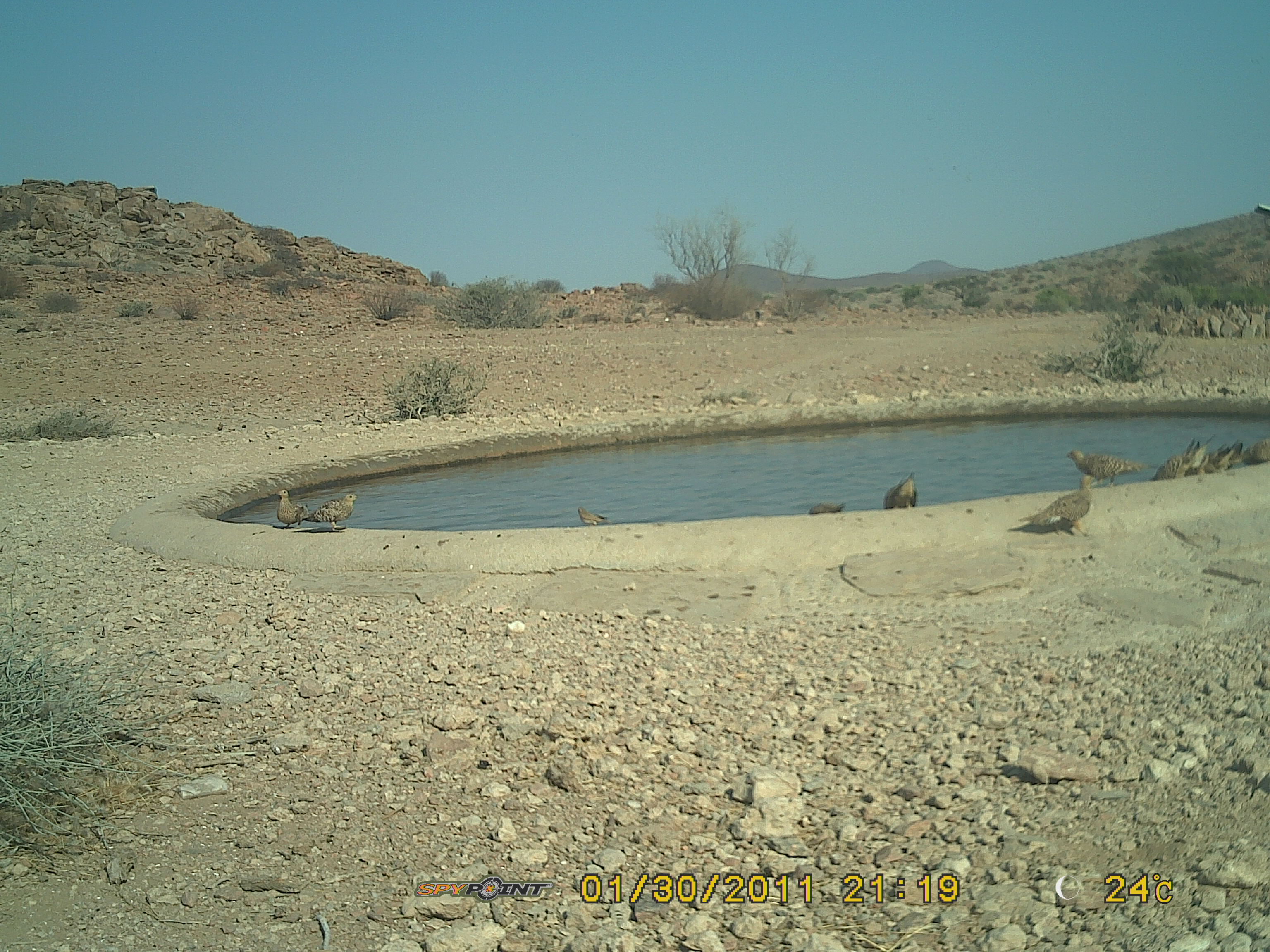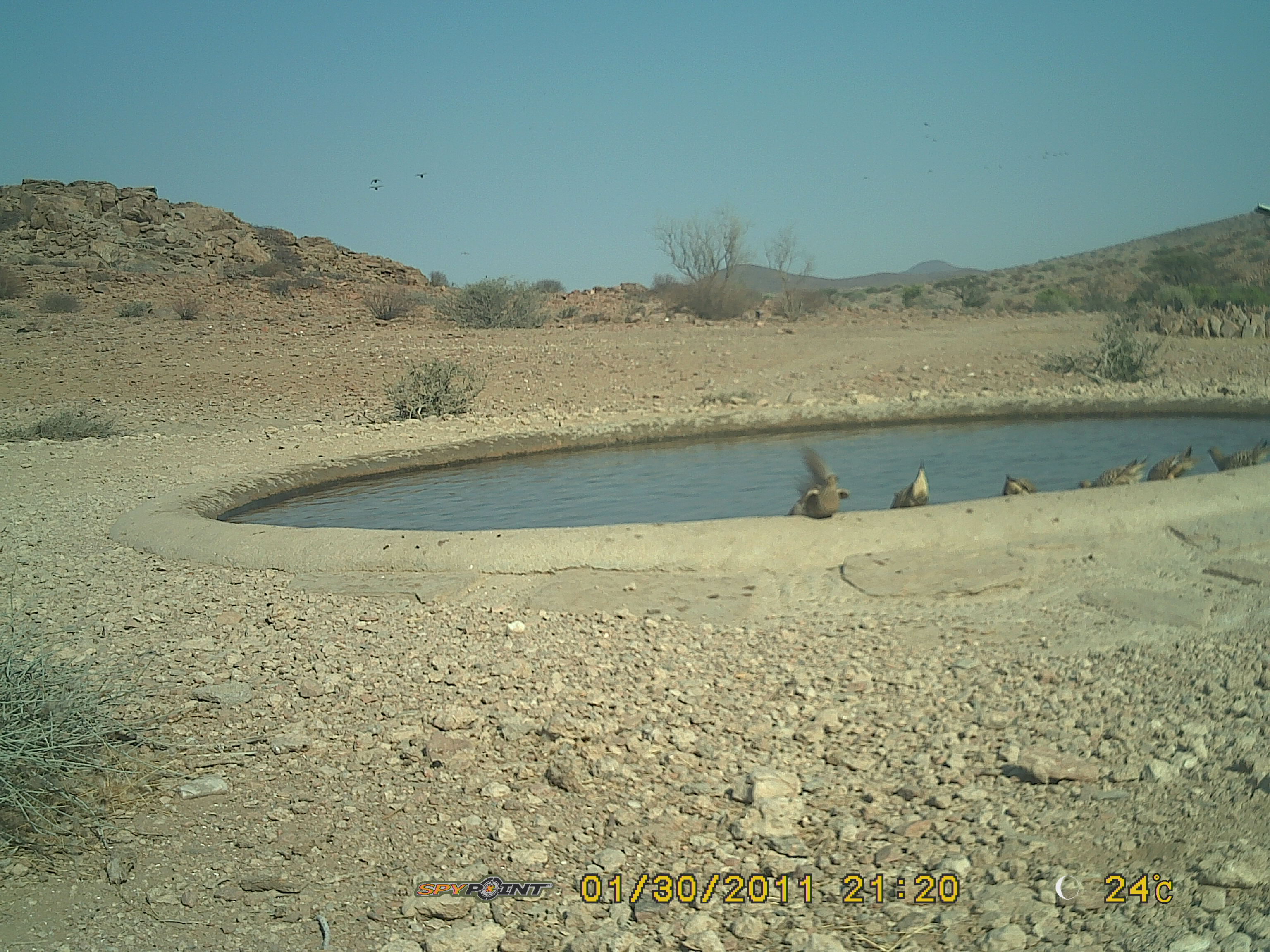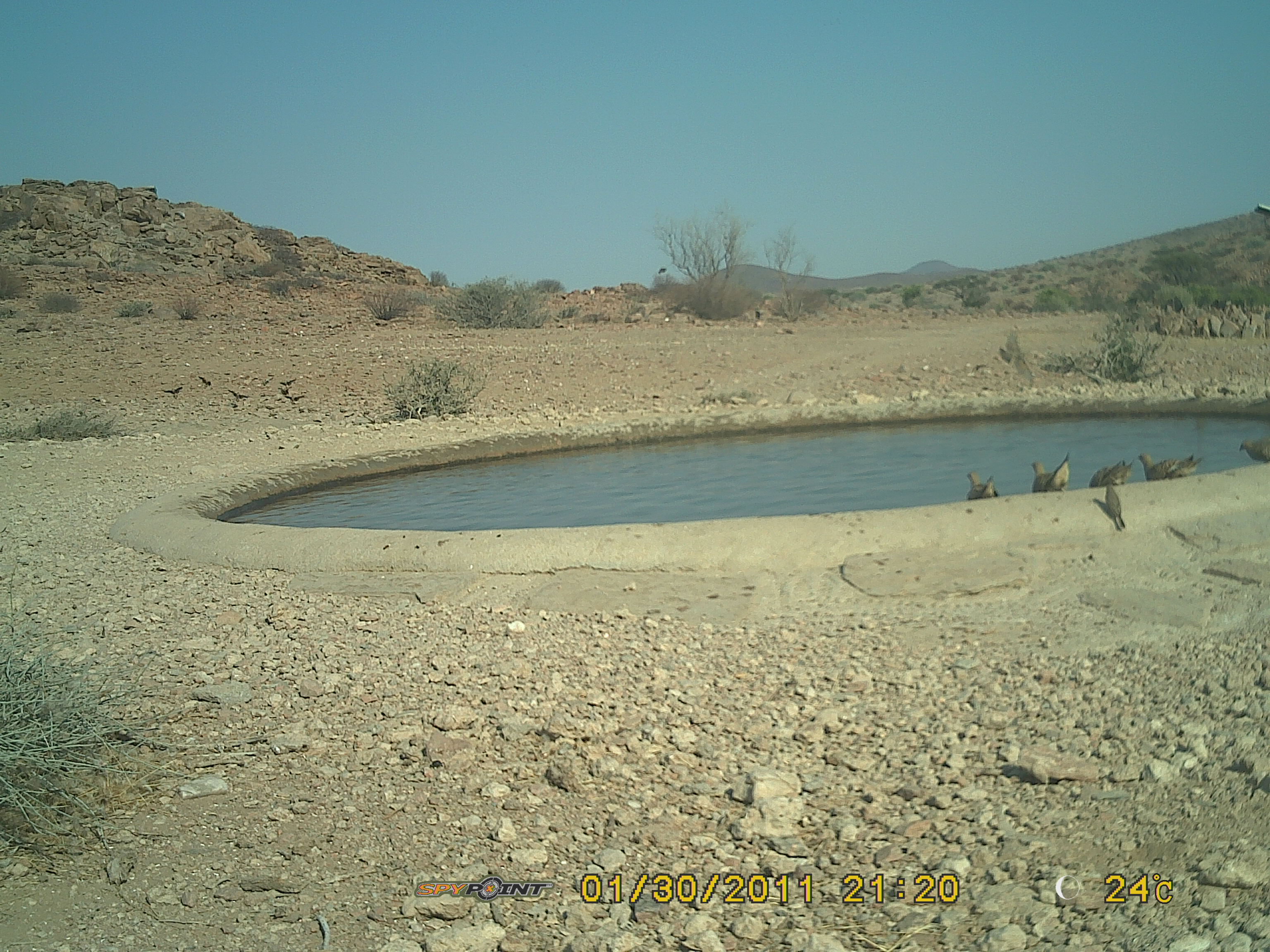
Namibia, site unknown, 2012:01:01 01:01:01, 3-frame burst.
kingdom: Animalia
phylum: Chordata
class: Aves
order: Pterocliformes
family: Pteroclidae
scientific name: Pteroclidae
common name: sandgrouse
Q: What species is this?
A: Pteroclidae (sandgrouse).